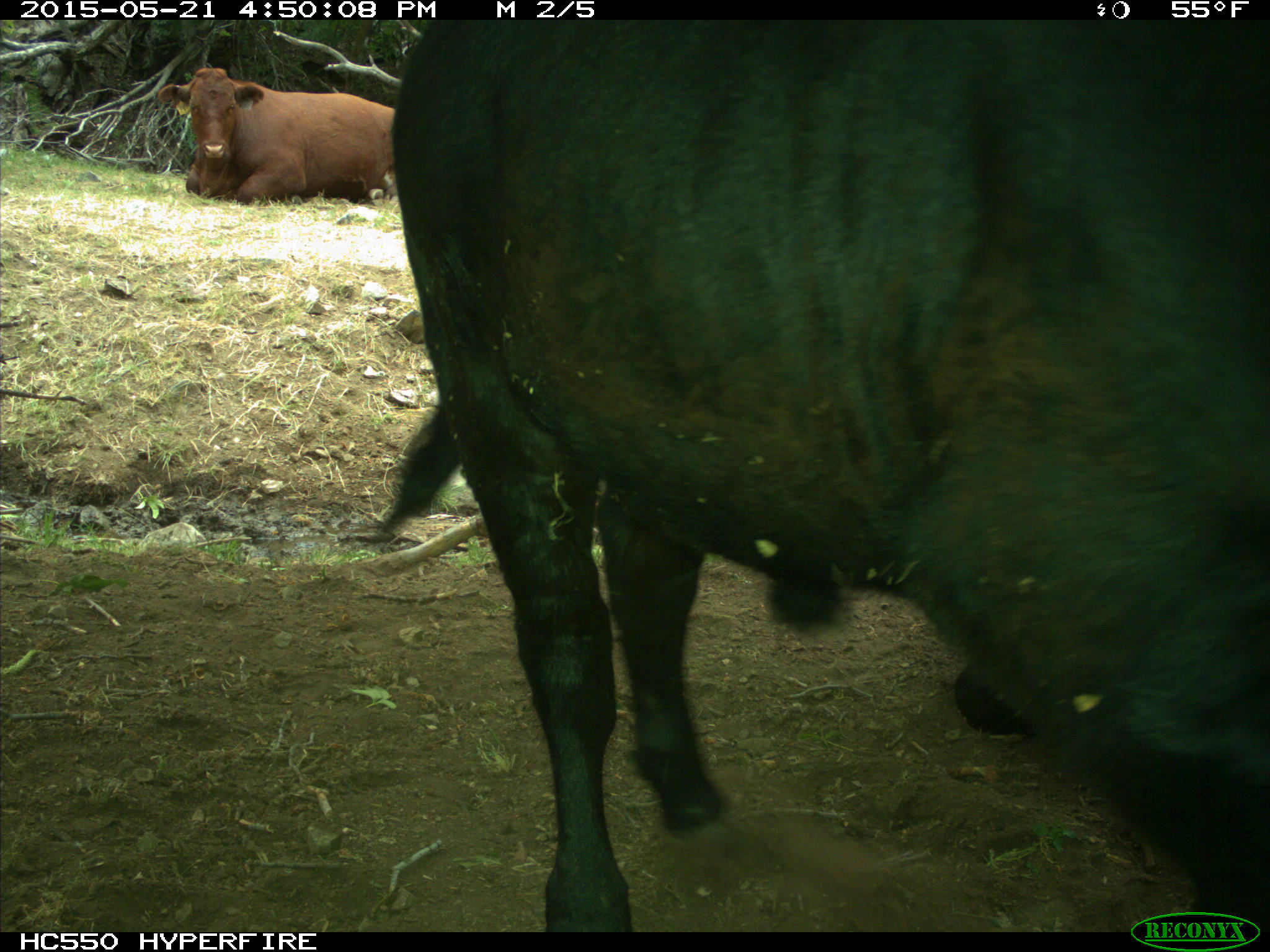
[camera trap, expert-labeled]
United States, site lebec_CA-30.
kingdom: Animalia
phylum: Chordata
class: Mammalia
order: Artiodactyla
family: Bovidae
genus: Bos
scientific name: Bos taurus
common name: domestic cow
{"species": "Bos taurus (domestic cow)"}